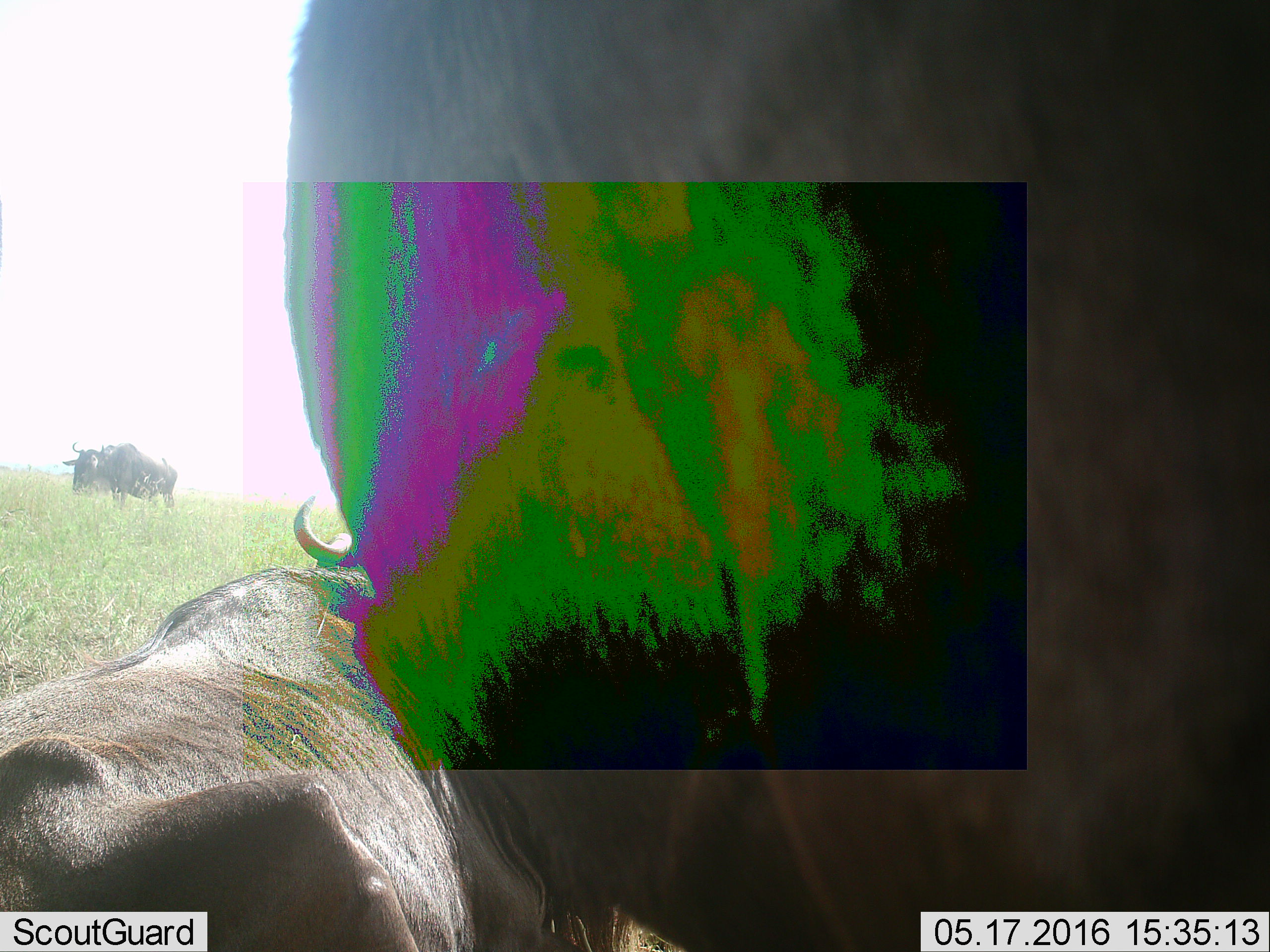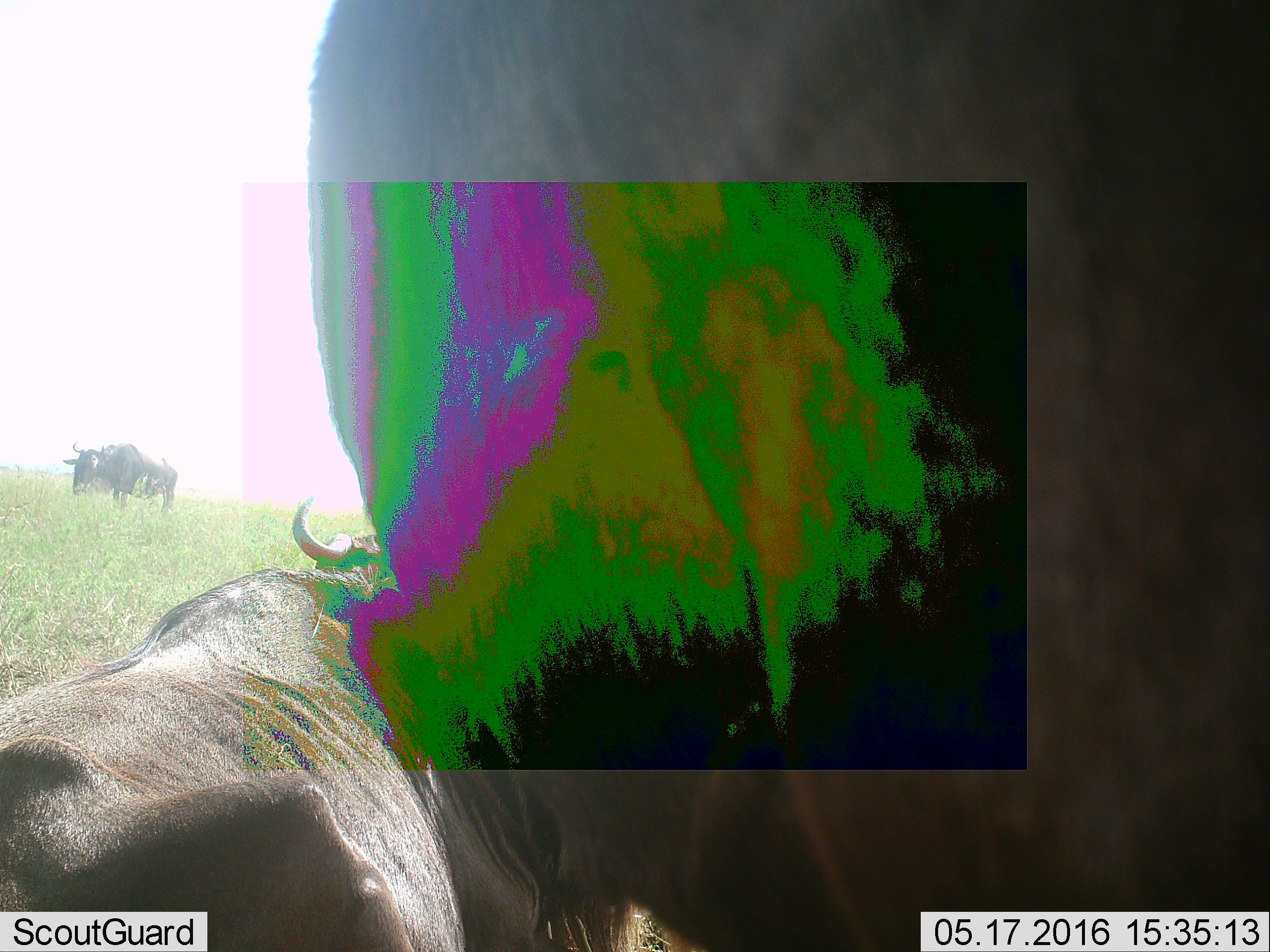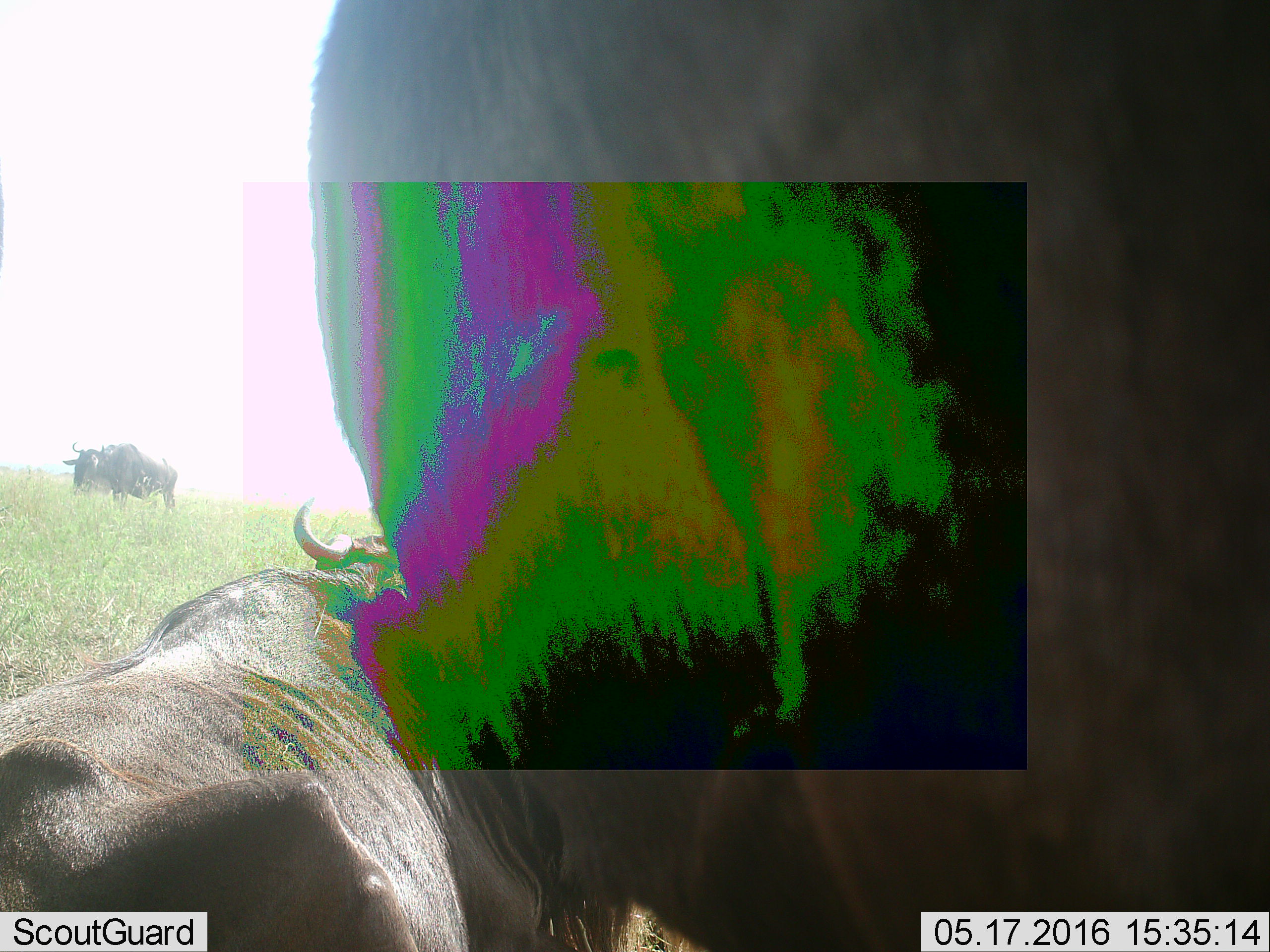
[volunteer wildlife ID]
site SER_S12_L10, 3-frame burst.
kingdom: Animalia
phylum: Chordata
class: Mammalia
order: Artiodactyla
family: Bovidae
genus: Connochaetes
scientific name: Connochaetes taurinus taurinus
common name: blue wildebeest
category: wildebeestblue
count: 3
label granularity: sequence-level